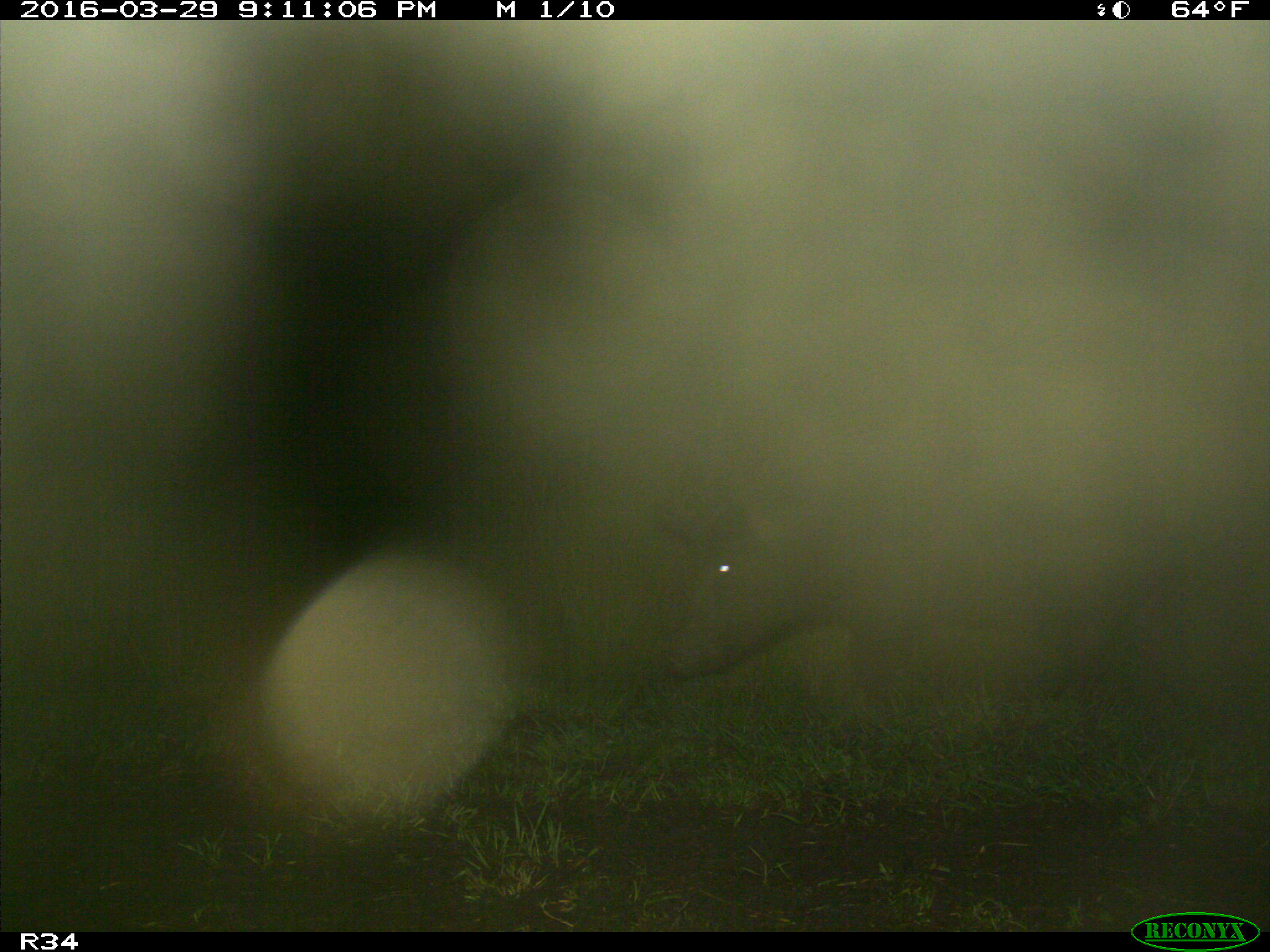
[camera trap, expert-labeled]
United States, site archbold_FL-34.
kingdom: Animalia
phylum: Chordata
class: Mammalia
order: Artiodactyla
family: Suidae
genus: Sus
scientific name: Sus scrofa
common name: wild boar